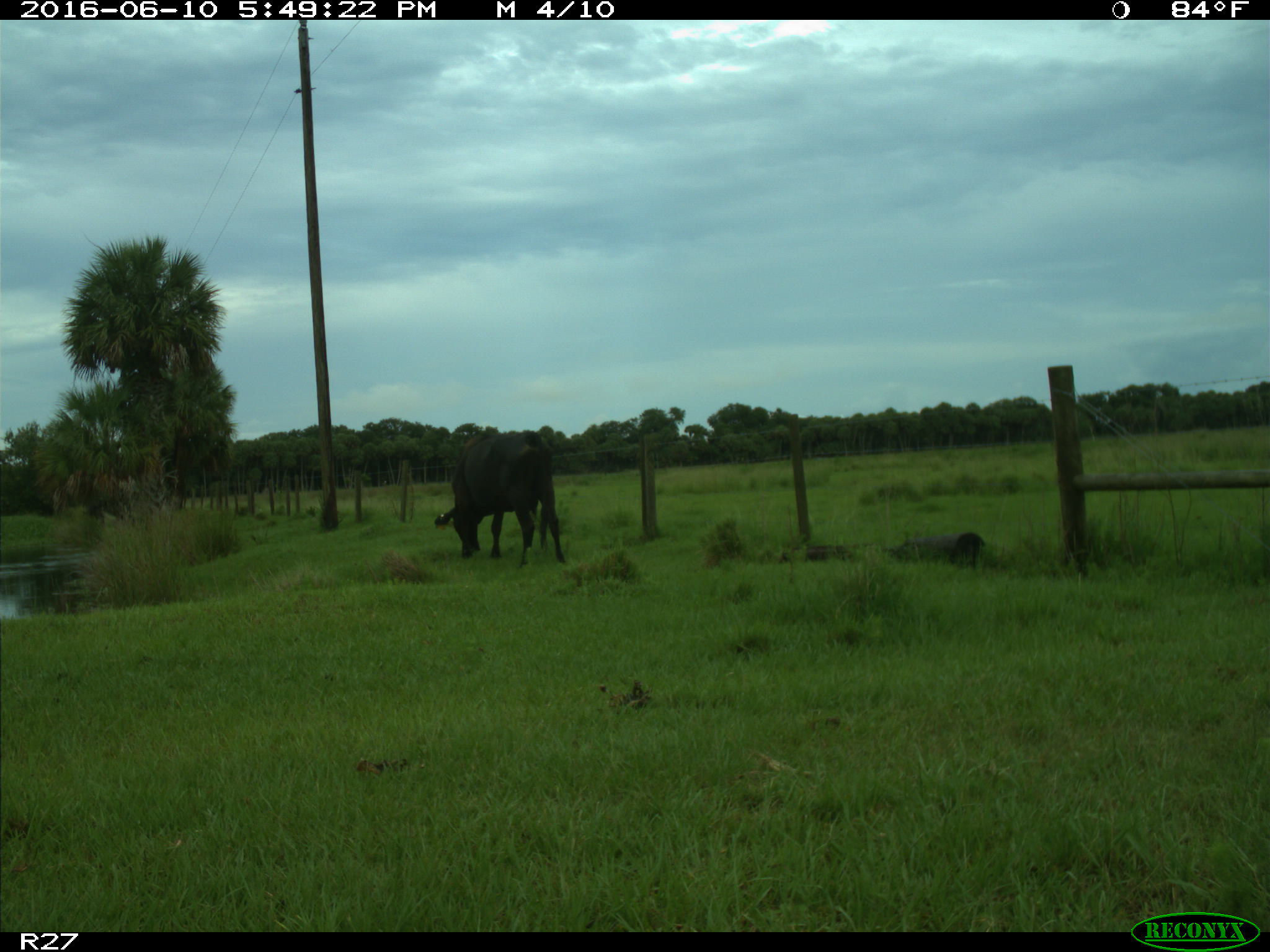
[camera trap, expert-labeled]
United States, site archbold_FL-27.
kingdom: Animalia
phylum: Chordata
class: Mammalia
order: Artiodactyla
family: Bovidae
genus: Bos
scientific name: Bos taurus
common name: domestic cow